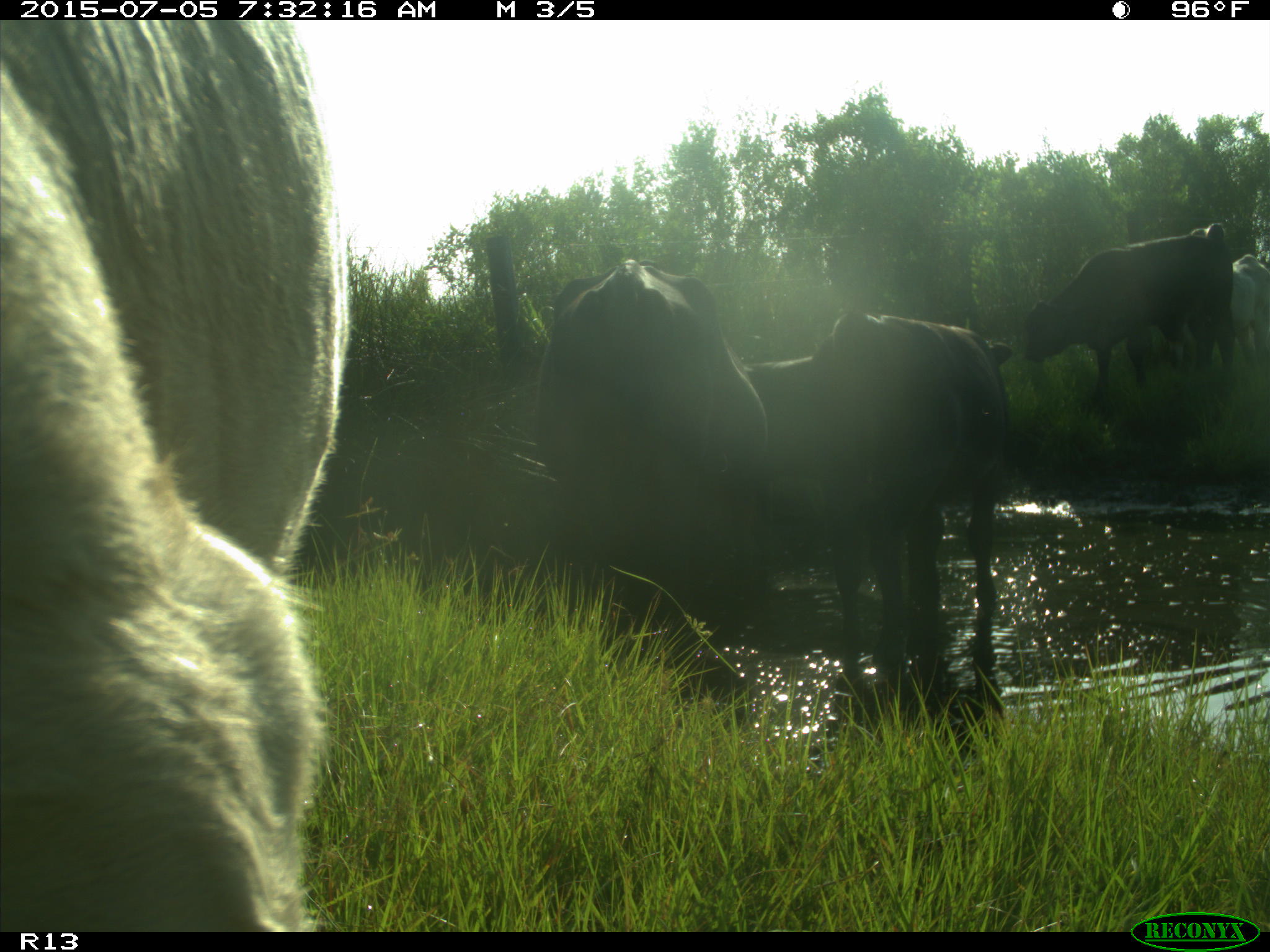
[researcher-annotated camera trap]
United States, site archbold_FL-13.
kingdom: Animalia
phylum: Chordata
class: Mammalia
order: Artiodactyla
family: Bovidae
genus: Bos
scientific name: Bos taurus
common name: domestic cow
Bos taurus (domestic cow).